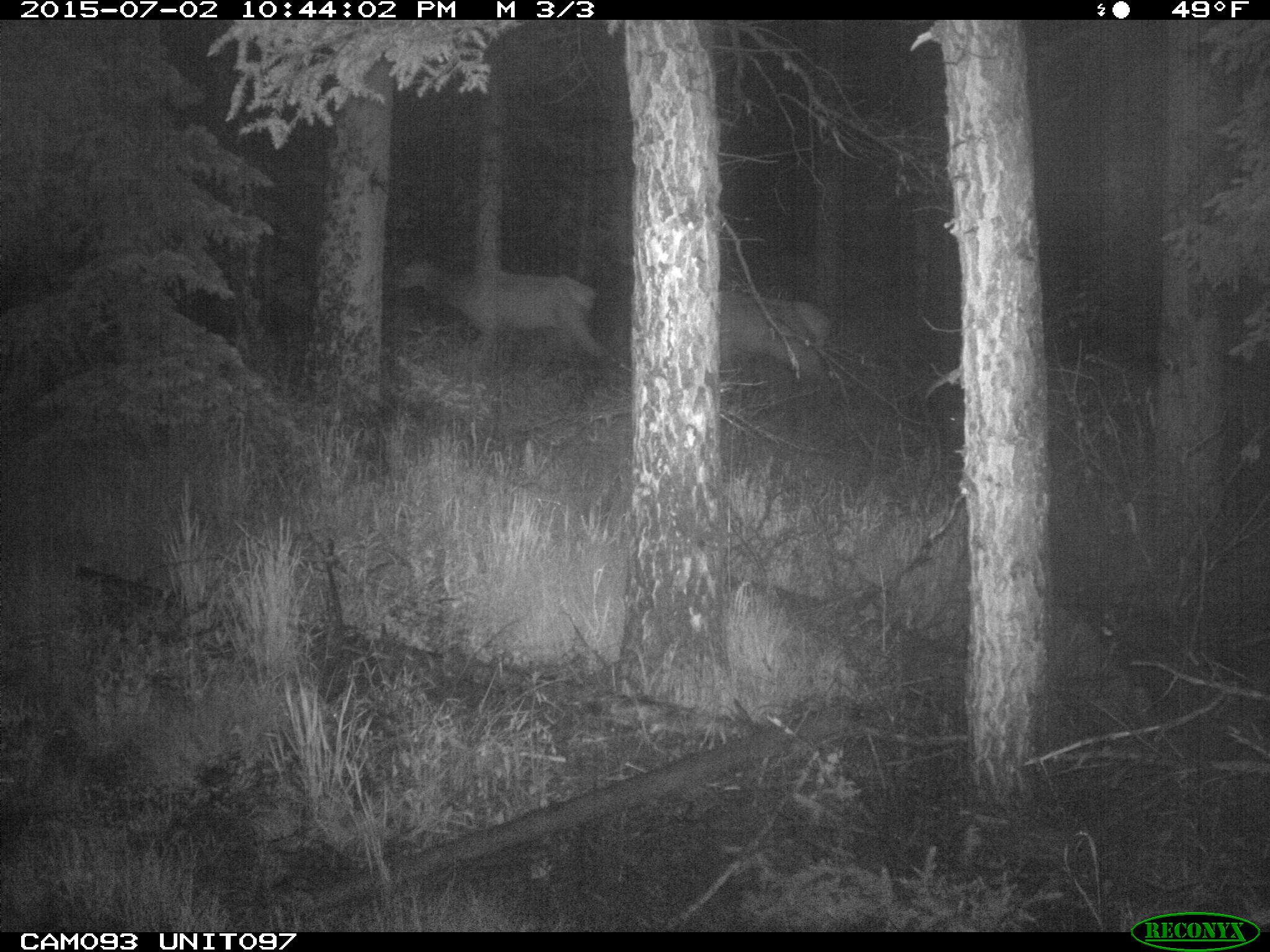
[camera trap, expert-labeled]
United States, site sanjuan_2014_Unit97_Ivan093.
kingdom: Animalia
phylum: Chordata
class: Mammalia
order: Artiodactyla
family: Cervidae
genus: Cervus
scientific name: Cervus elaphus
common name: red deer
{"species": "Cervus elaphus (red deer)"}